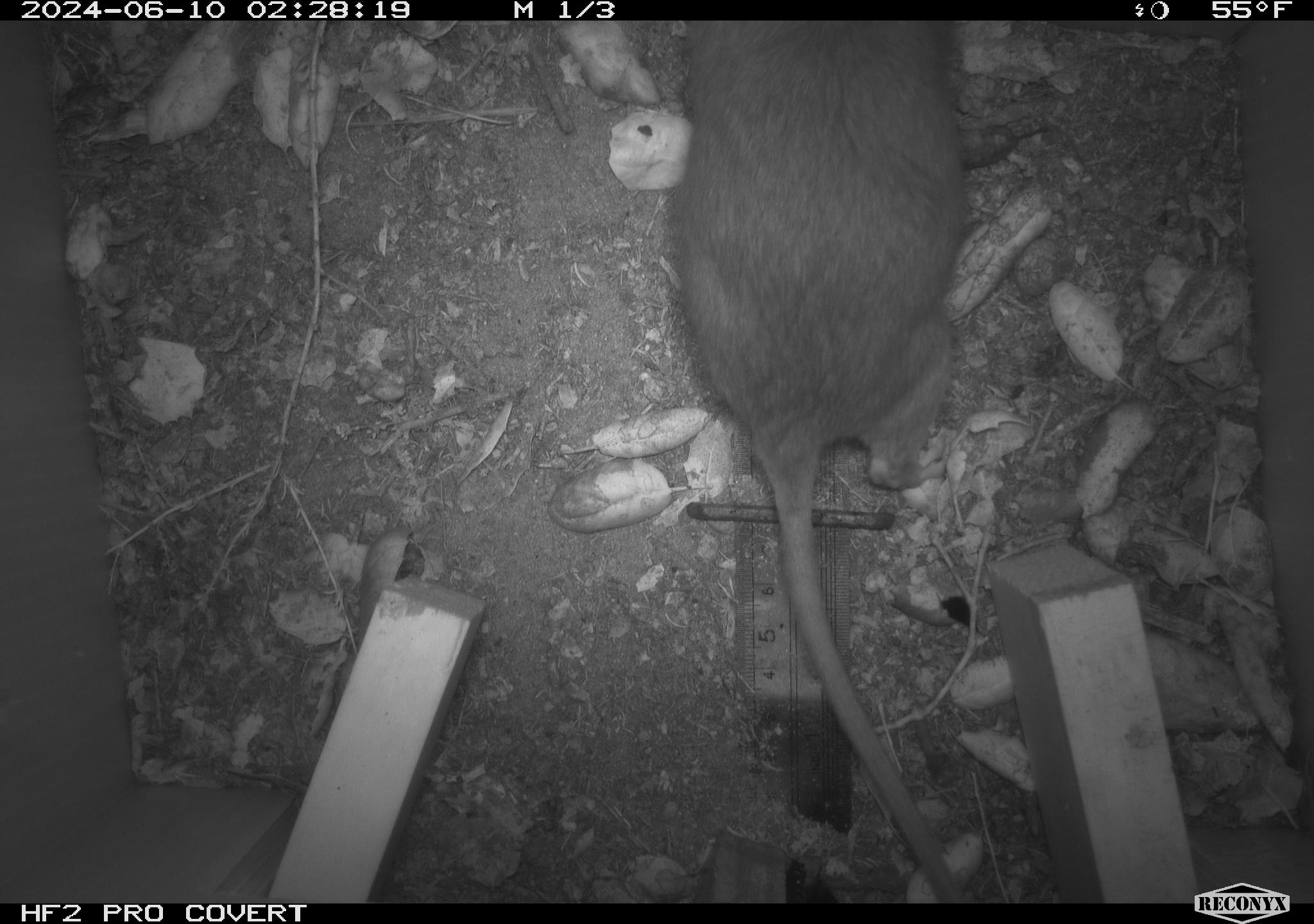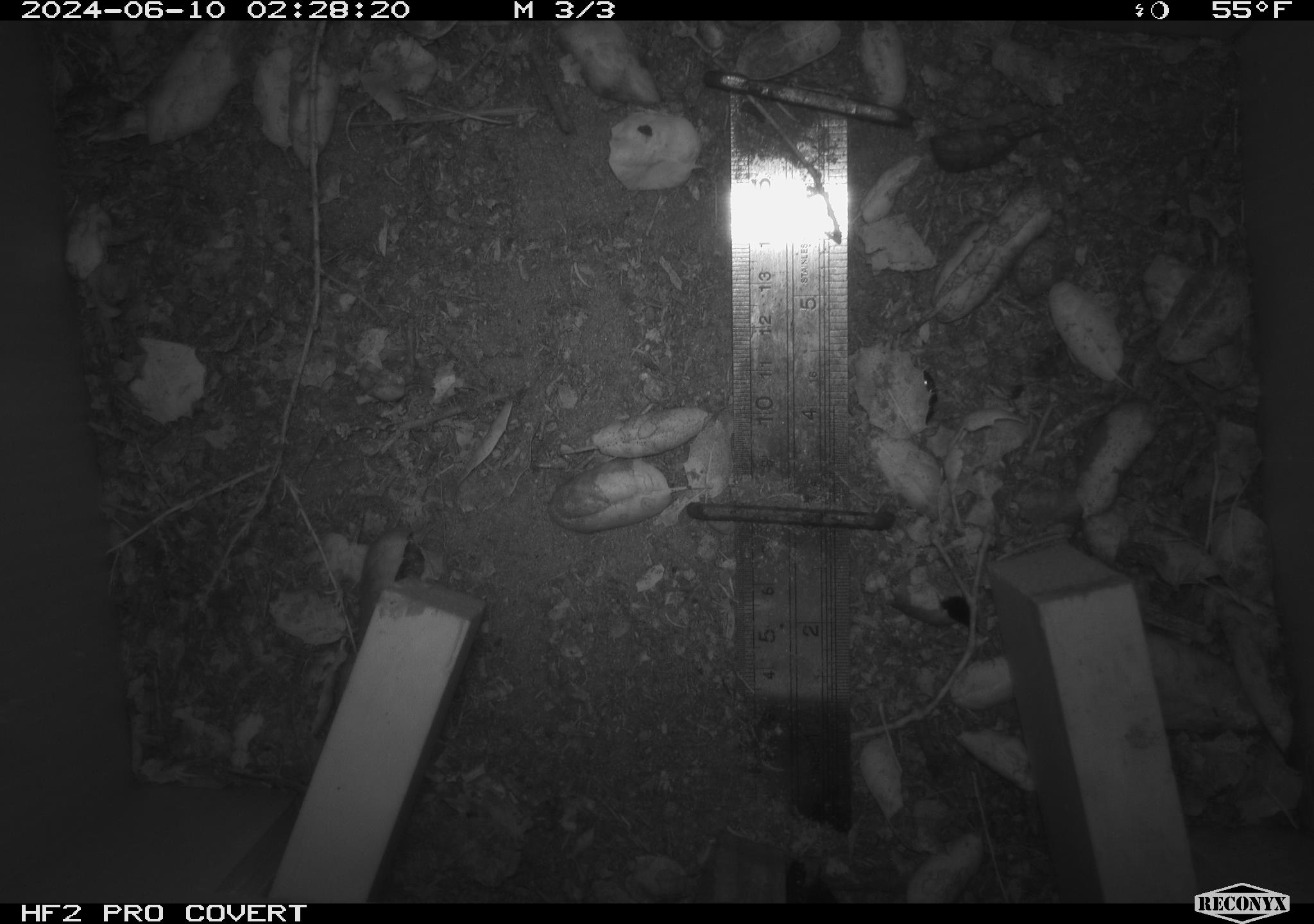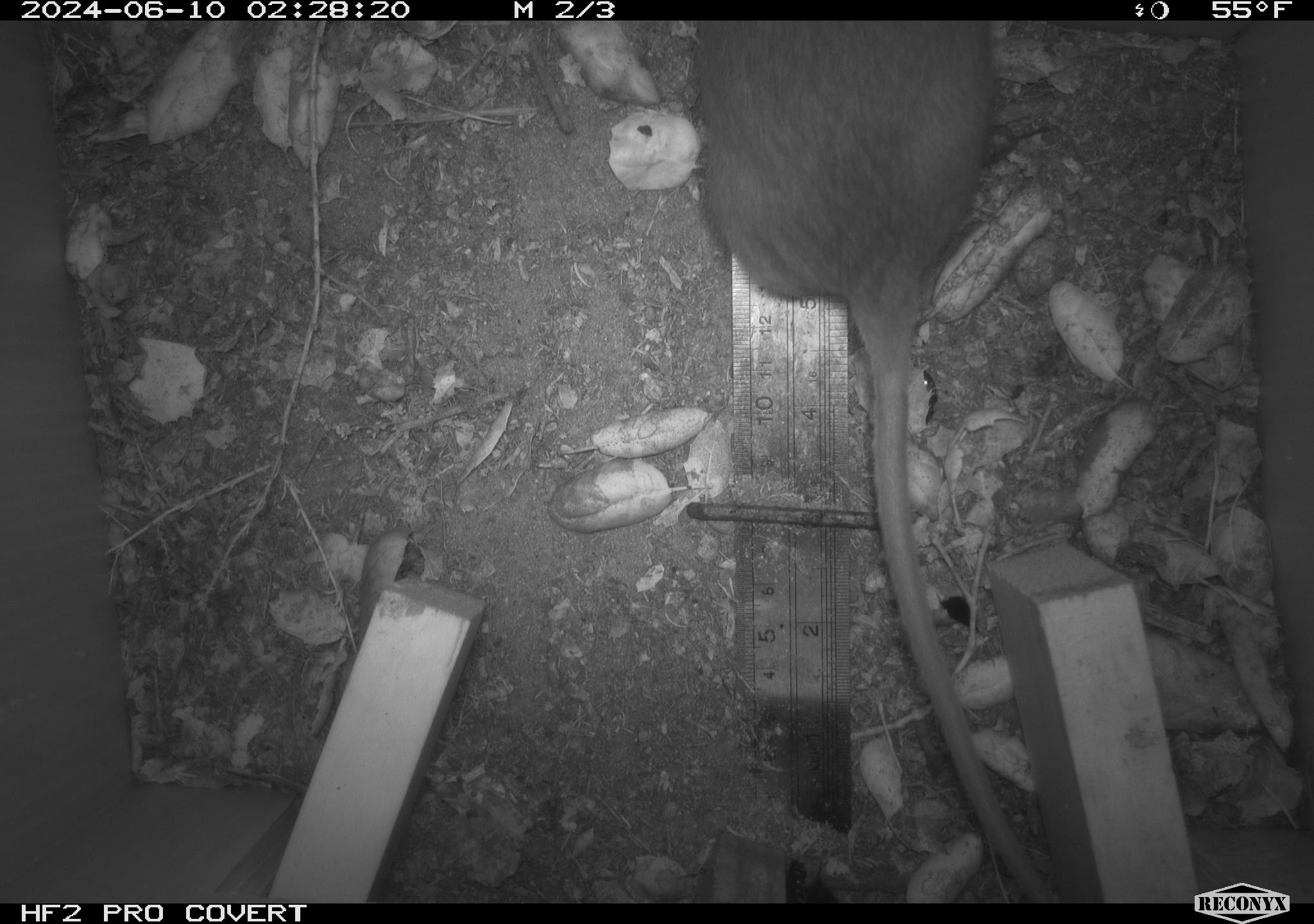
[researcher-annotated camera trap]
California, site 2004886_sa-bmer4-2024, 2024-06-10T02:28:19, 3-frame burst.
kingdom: Animalia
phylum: Chordata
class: Mammalia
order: Rodentia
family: Muridae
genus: Rattus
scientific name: Rattus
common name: rat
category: rattus species